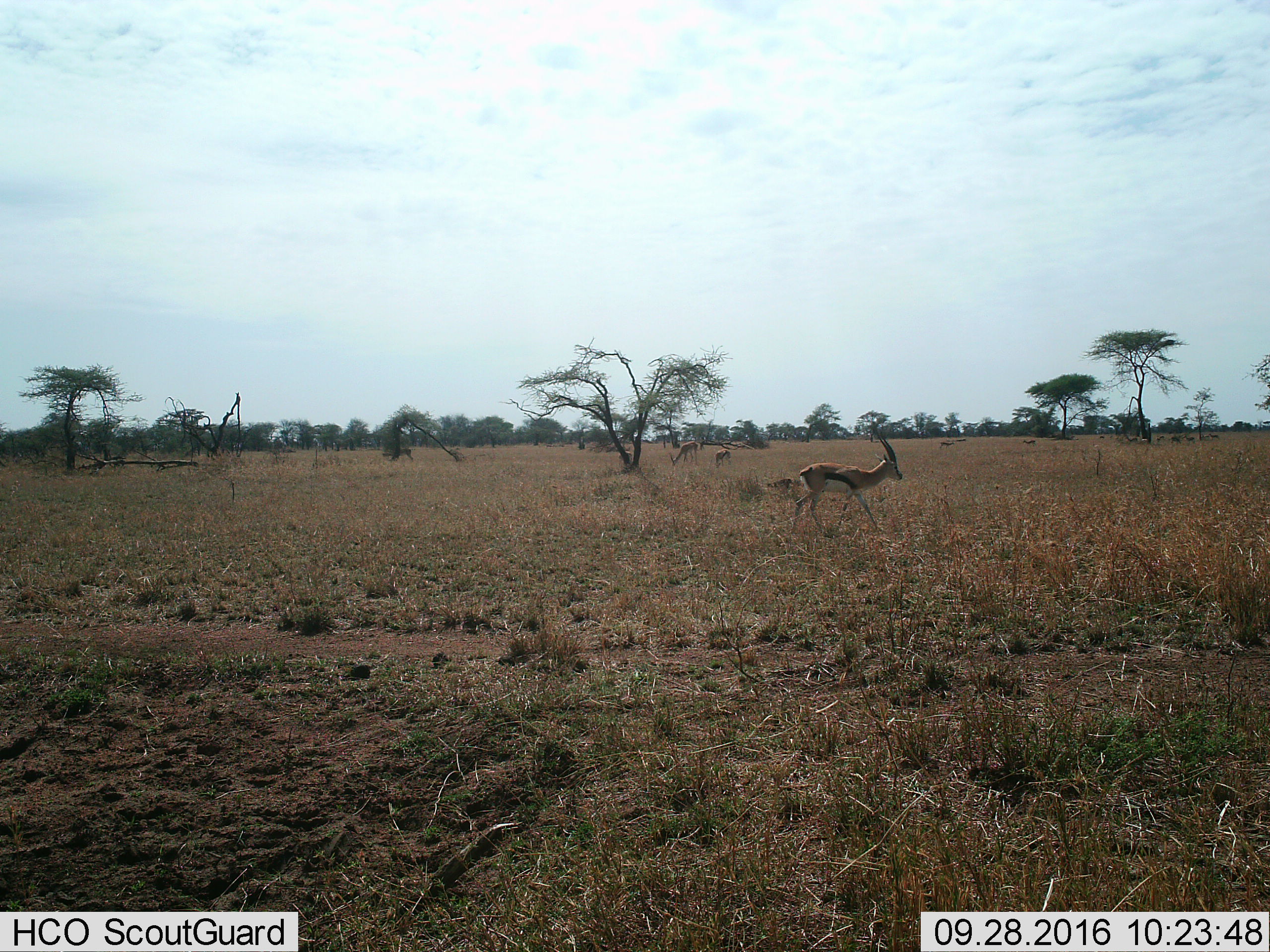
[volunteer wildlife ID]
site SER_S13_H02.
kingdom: Animalia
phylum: Chordata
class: Mammalia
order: Artiodactyla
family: Bovidae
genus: Eudorcas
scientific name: Eudorcas thomsonii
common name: thomson's gazelle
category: gazellethomsons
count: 5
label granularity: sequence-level